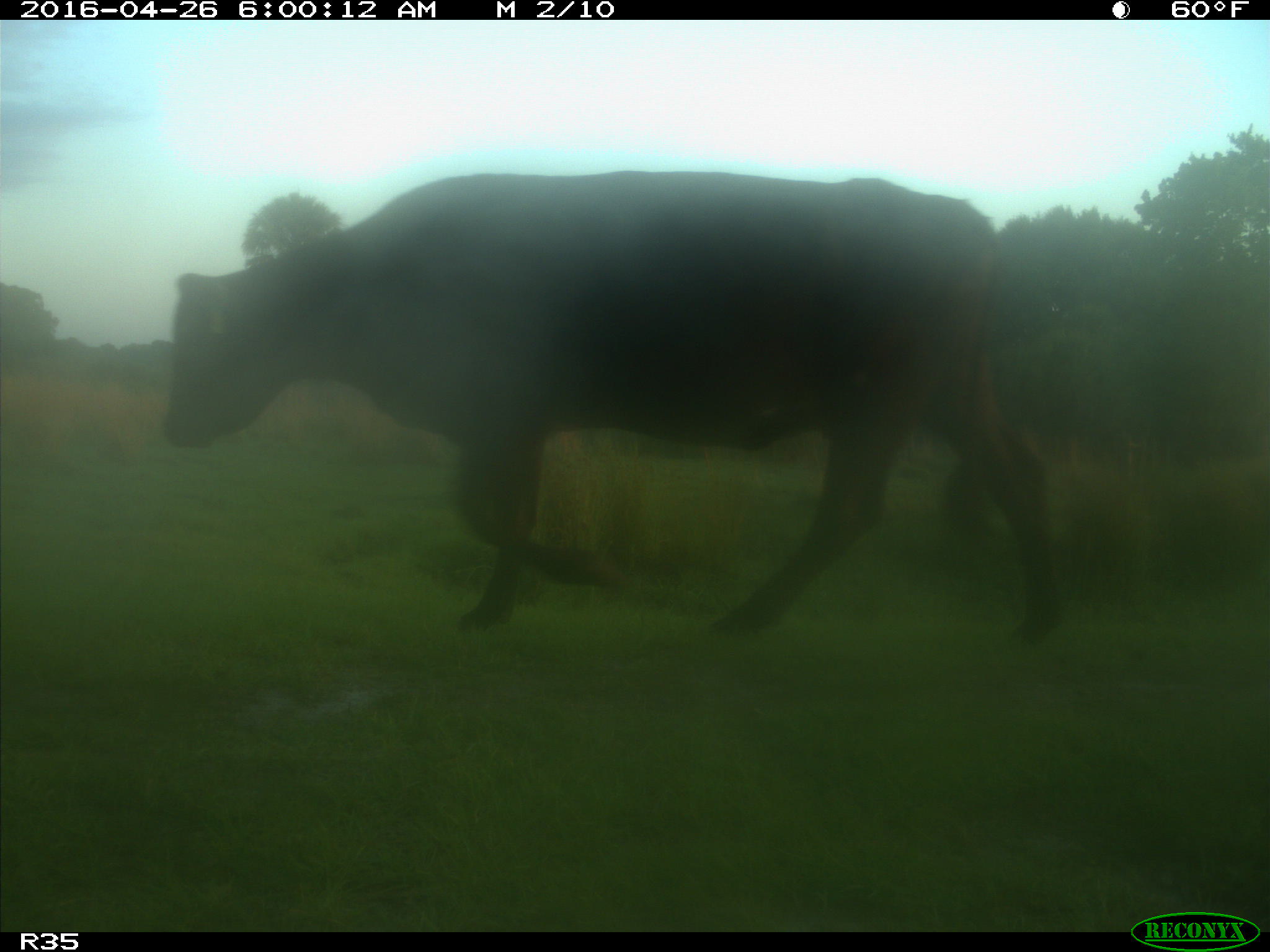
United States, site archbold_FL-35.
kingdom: Animalia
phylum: Chordata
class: Mammalia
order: Artiodactyla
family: Bovidae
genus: Bos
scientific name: Bos taurus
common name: domestic cow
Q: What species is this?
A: Bos taurus (domestic cow).